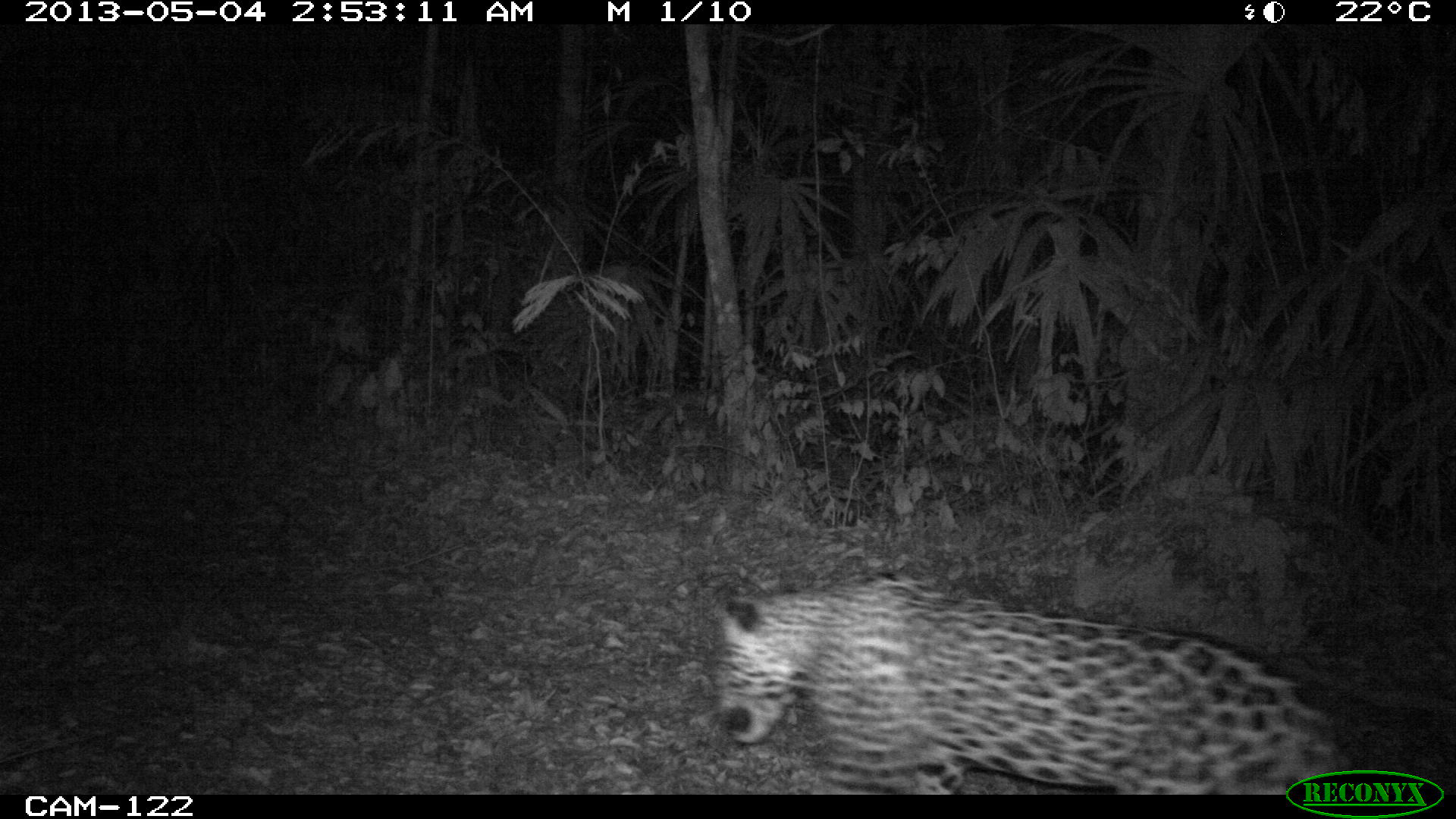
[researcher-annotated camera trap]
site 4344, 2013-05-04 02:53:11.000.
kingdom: Animalia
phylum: Chordata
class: Mammalia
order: Carnivora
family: Felidae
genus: Panthera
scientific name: Panthera onca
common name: jaguar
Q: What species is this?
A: Panthera onca (jaguar).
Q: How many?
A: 1.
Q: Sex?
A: Male.